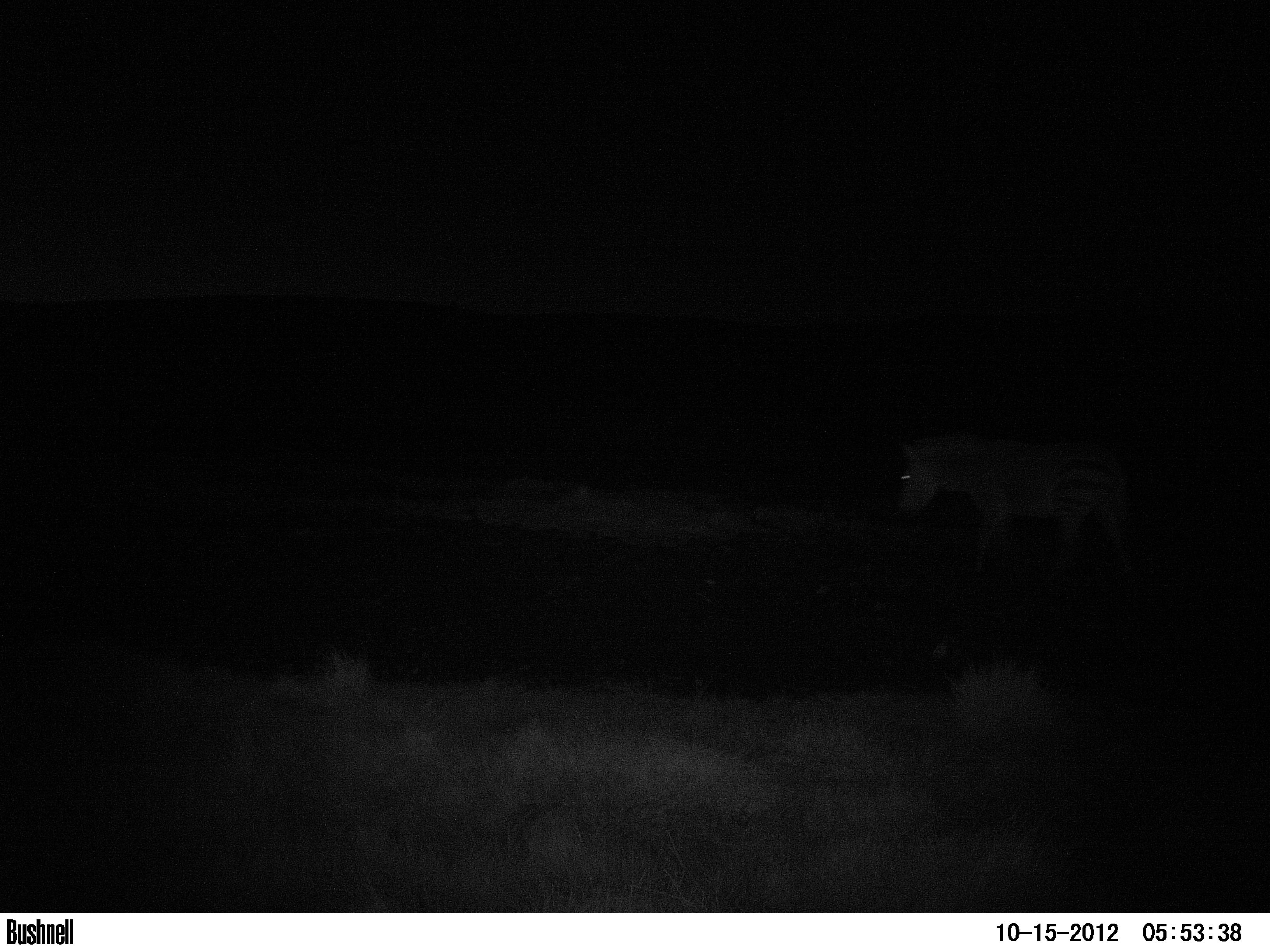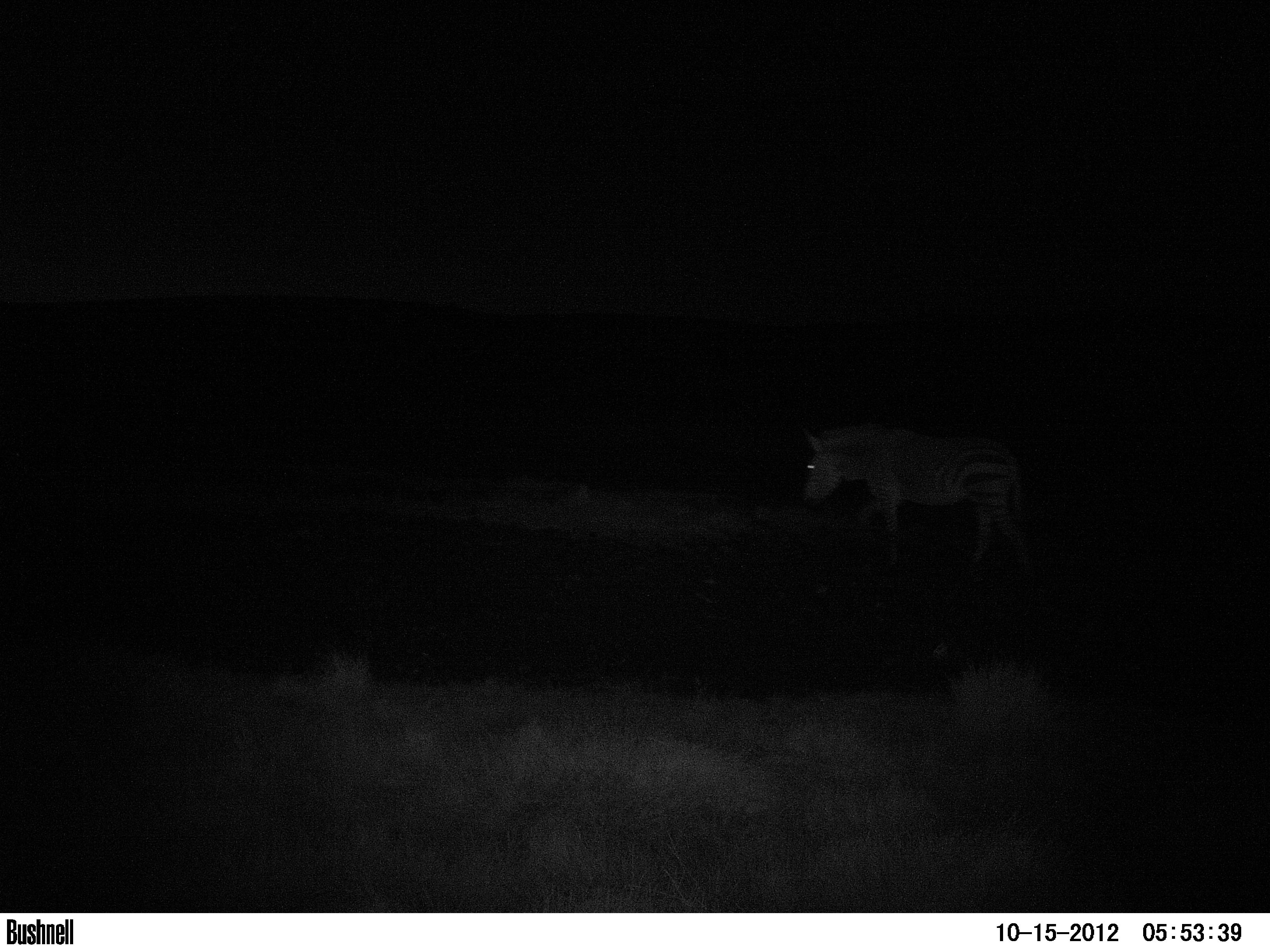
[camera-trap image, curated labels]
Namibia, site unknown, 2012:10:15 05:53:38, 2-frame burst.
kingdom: Animalia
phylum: Chordata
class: Mammalia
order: Perissodactyla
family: Equidae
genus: Equus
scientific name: Equus zebra hartmannae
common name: hartmann's mountain zebra